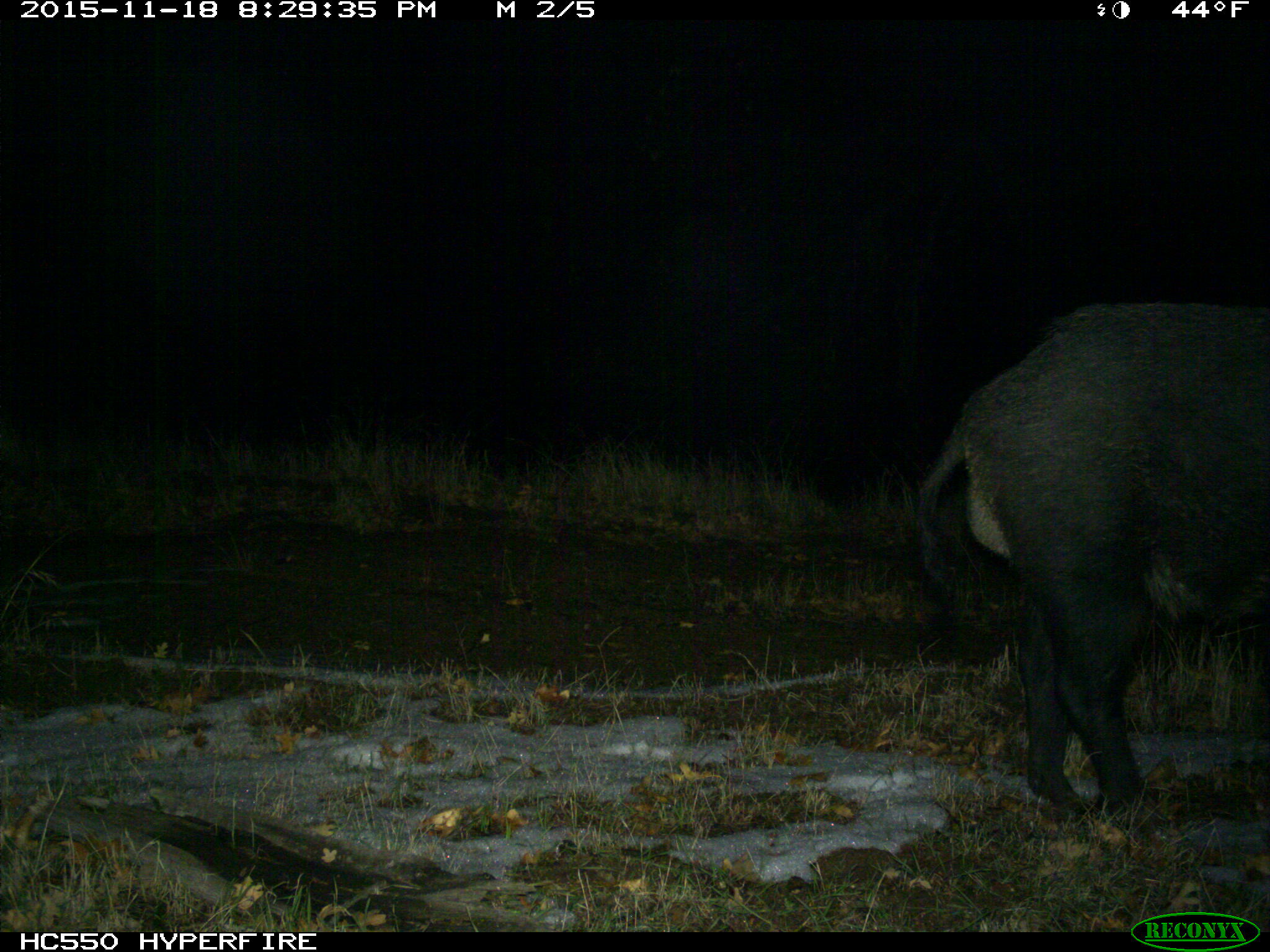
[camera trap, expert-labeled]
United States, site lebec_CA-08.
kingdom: Animalia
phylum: Chordata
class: Mammalia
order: Artiodactyla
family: Suidae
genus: Sus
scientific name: Sus scrofa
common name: wild boar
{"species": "Sus scrofa (wild boar)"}